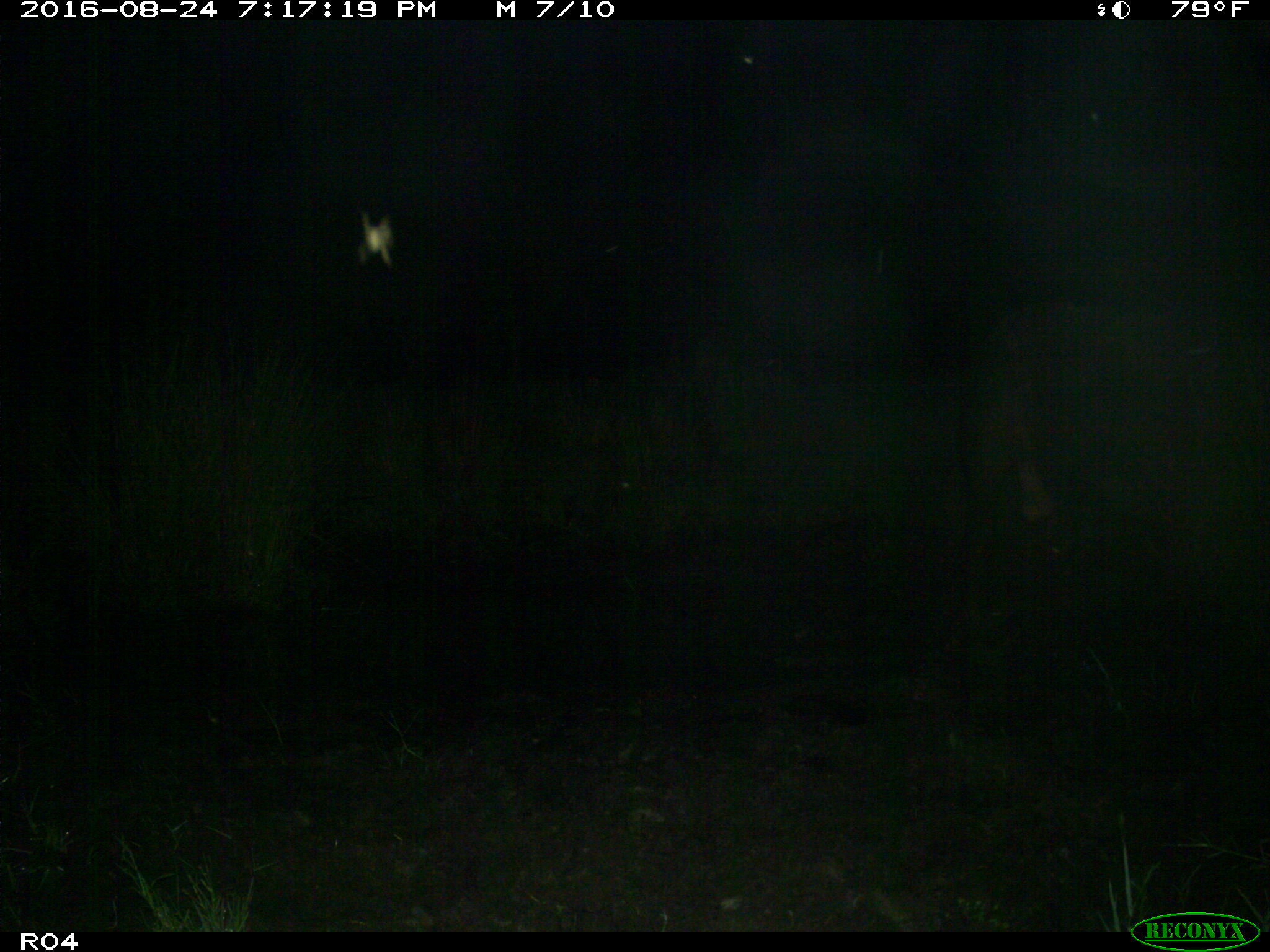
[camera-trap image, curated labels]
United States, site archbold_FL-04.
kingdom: Animalia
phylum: Chordata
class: Mammalia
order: Artiodactyla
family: Bovidae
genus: Bos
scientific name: Bos taurus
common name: domestic cow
Bos taurus (domestic cow).